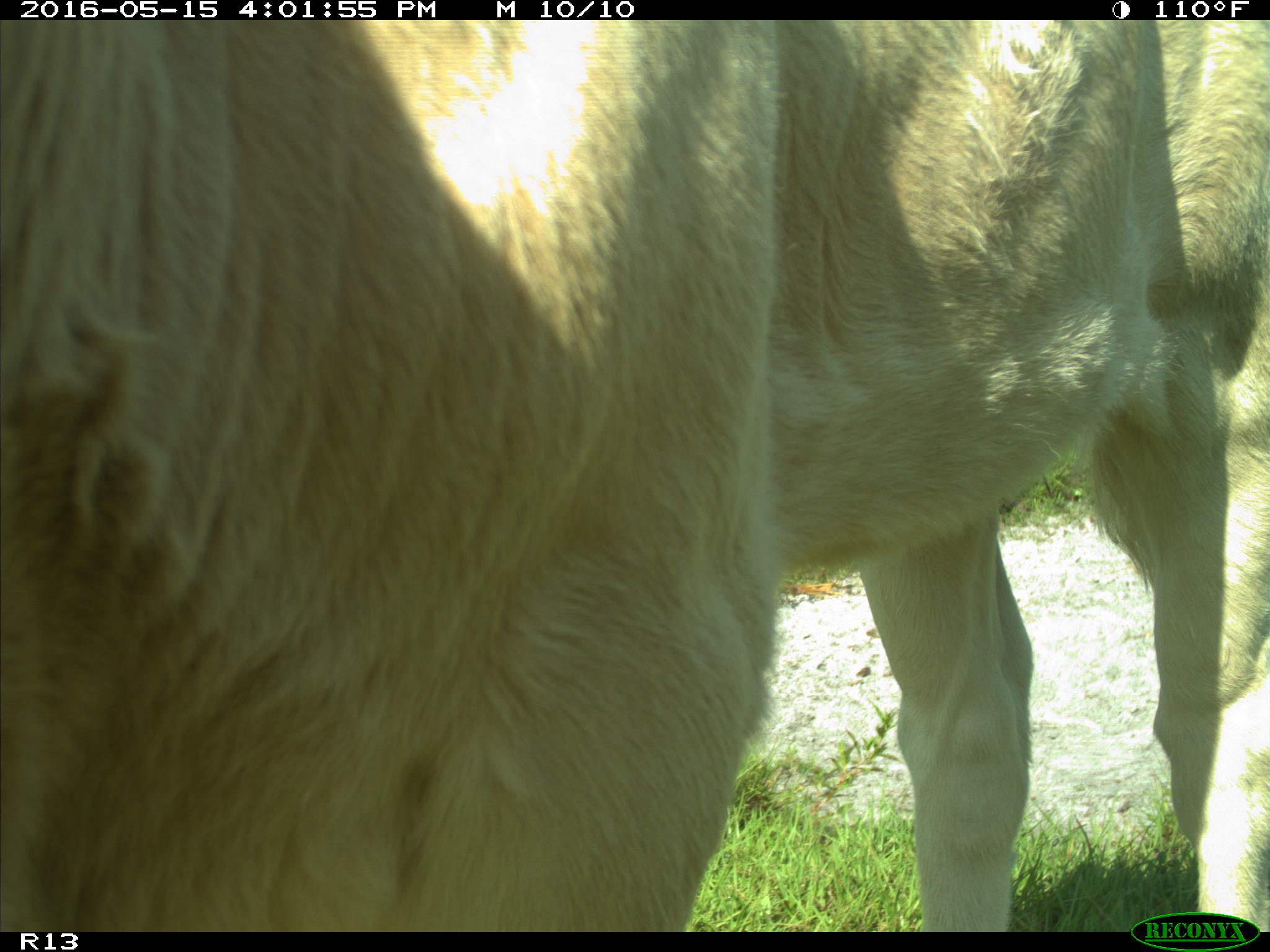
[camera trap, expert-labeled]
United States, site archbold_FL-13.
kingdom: Animalia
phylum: Chordata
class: Mammalia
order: Artiodactyla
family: Bovidae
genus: Bos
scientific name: Bos taurus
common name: domestic cow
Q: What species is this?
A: Bos taurus (domestic cow).